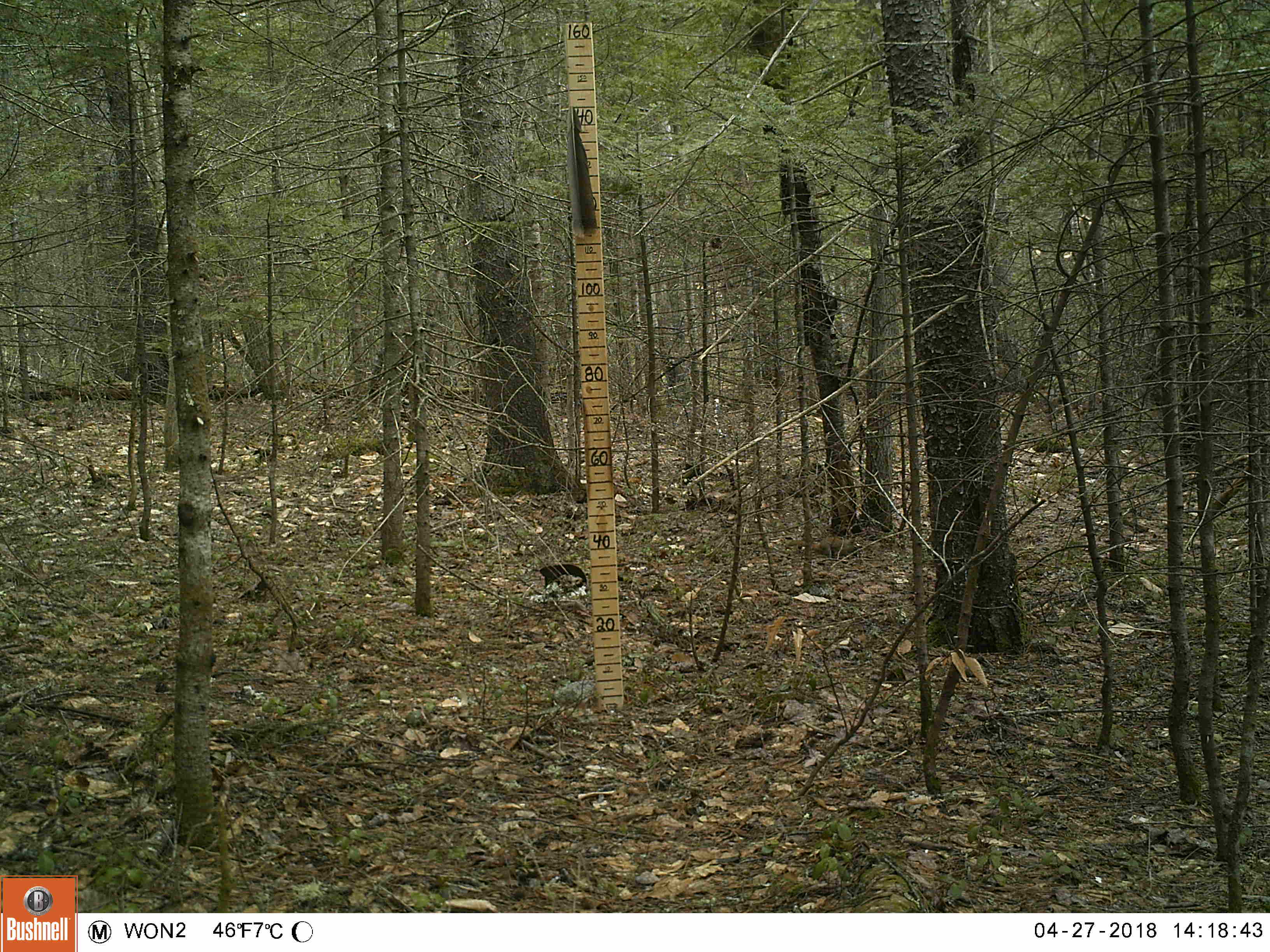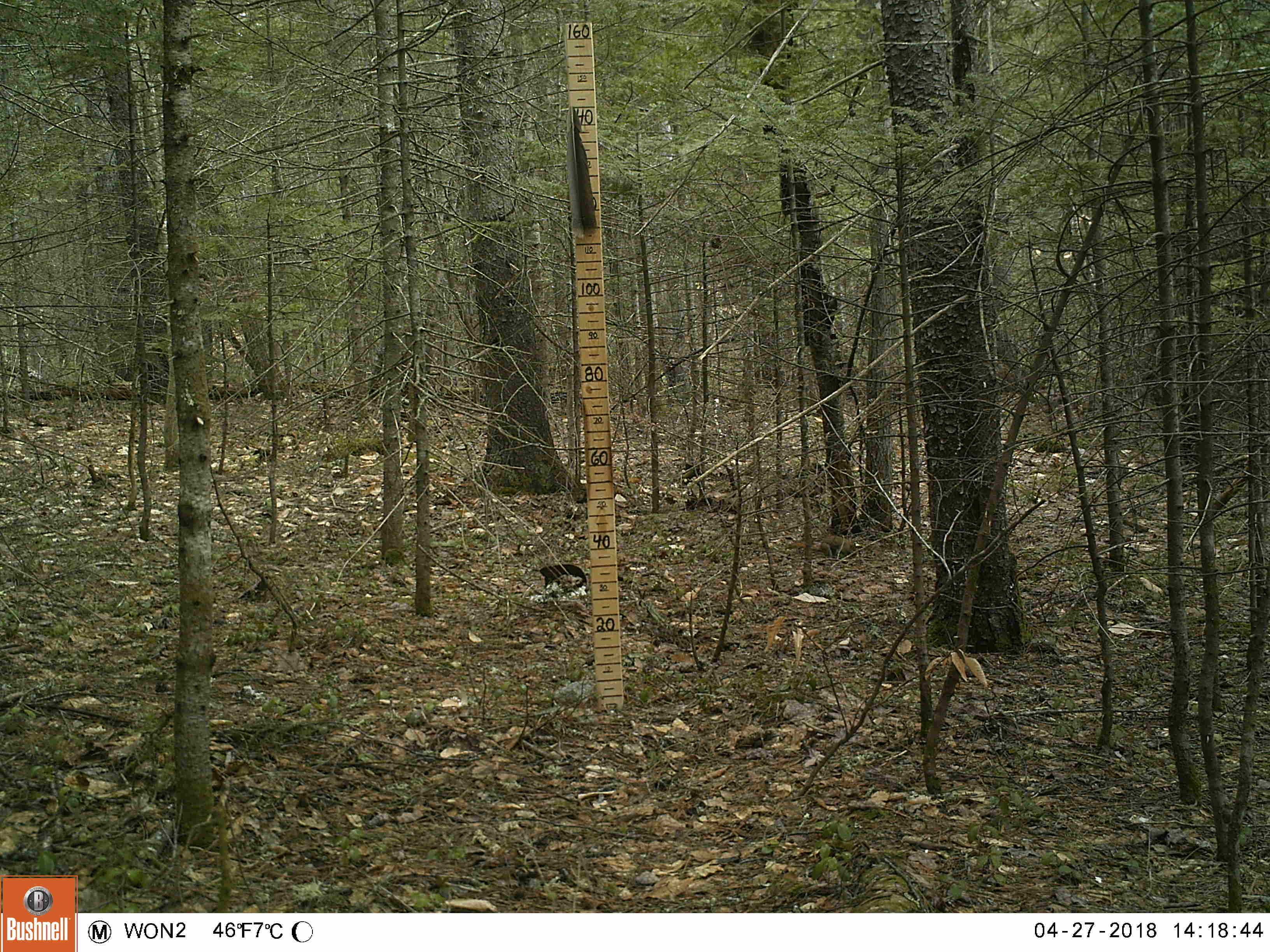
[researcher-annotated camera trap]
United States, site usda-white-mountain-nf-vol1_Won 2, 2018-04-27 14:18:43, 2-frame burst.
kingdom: Animalia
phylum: Chordata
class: Mammalia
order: Rodentia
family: Sciuridae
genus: Tamiasciurus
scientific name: Tamiasciurus hudsonicus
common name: red squirrel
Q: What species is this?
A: Red squirrel (Tamiasciurus hudsonicus).